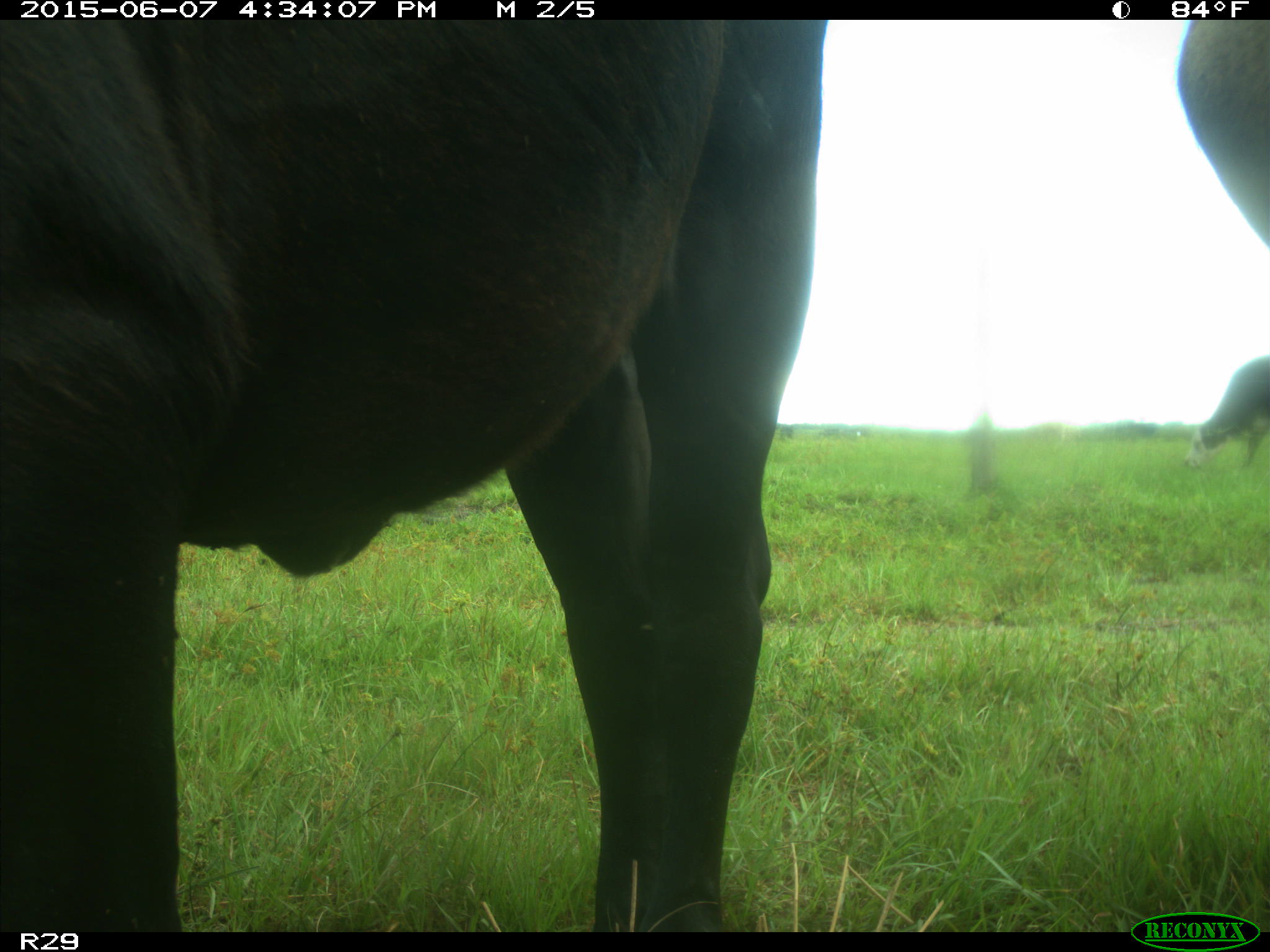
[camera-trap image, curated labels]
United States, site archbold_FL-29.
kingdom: Animalia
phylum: Chordata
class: Mammalia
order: Artiodactyla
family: Bovidae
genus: Bos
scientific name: Bos taurus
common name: domestic cow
Bos taurus (domestic cow).